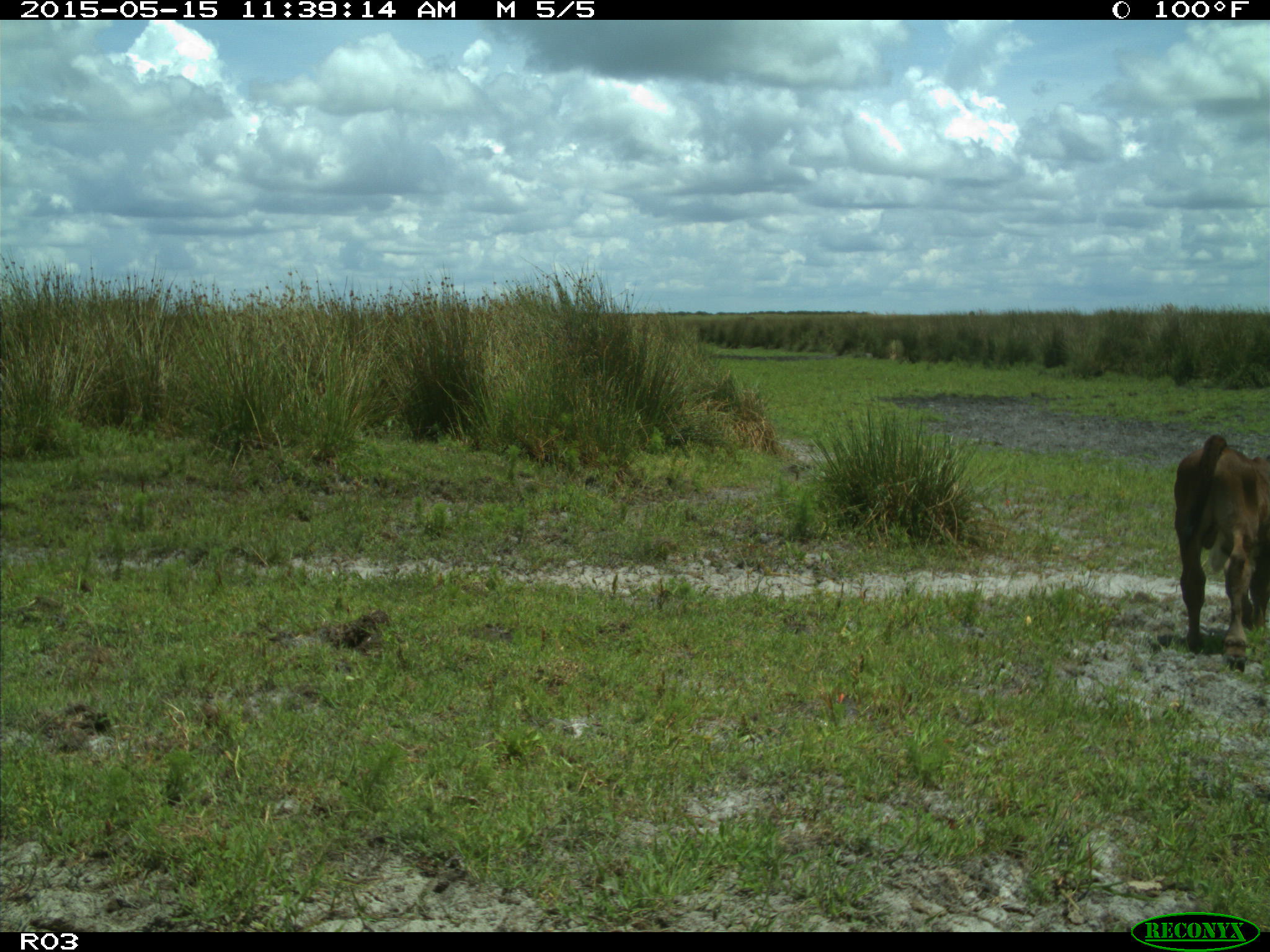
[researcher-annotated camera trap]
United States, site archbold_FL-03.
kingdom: Animalia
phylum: Chordata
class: Mammalia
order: Artiodactyla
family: Bovidae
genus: Bos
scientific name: Bos taurus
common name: domestic cow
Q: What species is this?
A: Bos taurus (domestic cow).